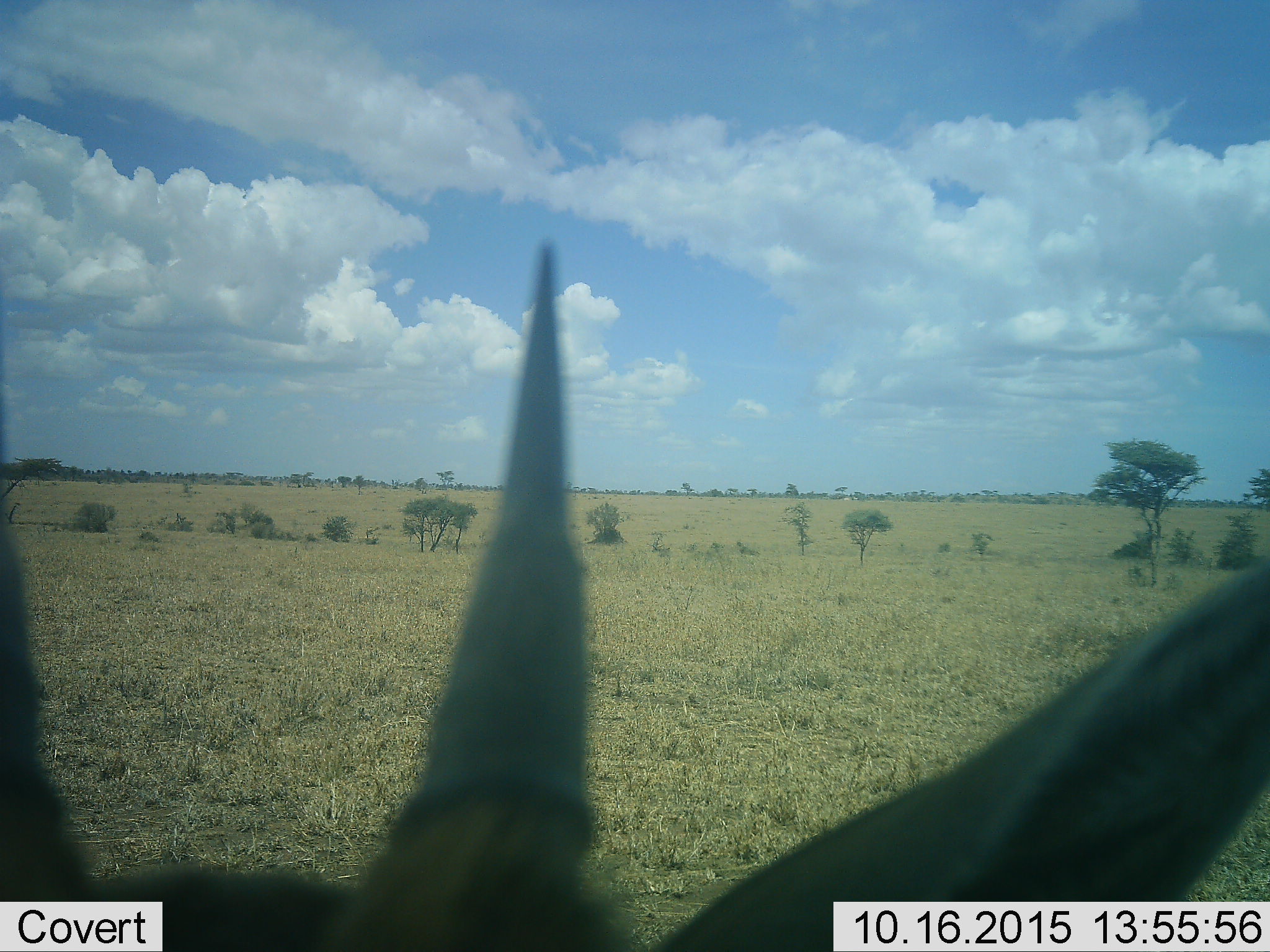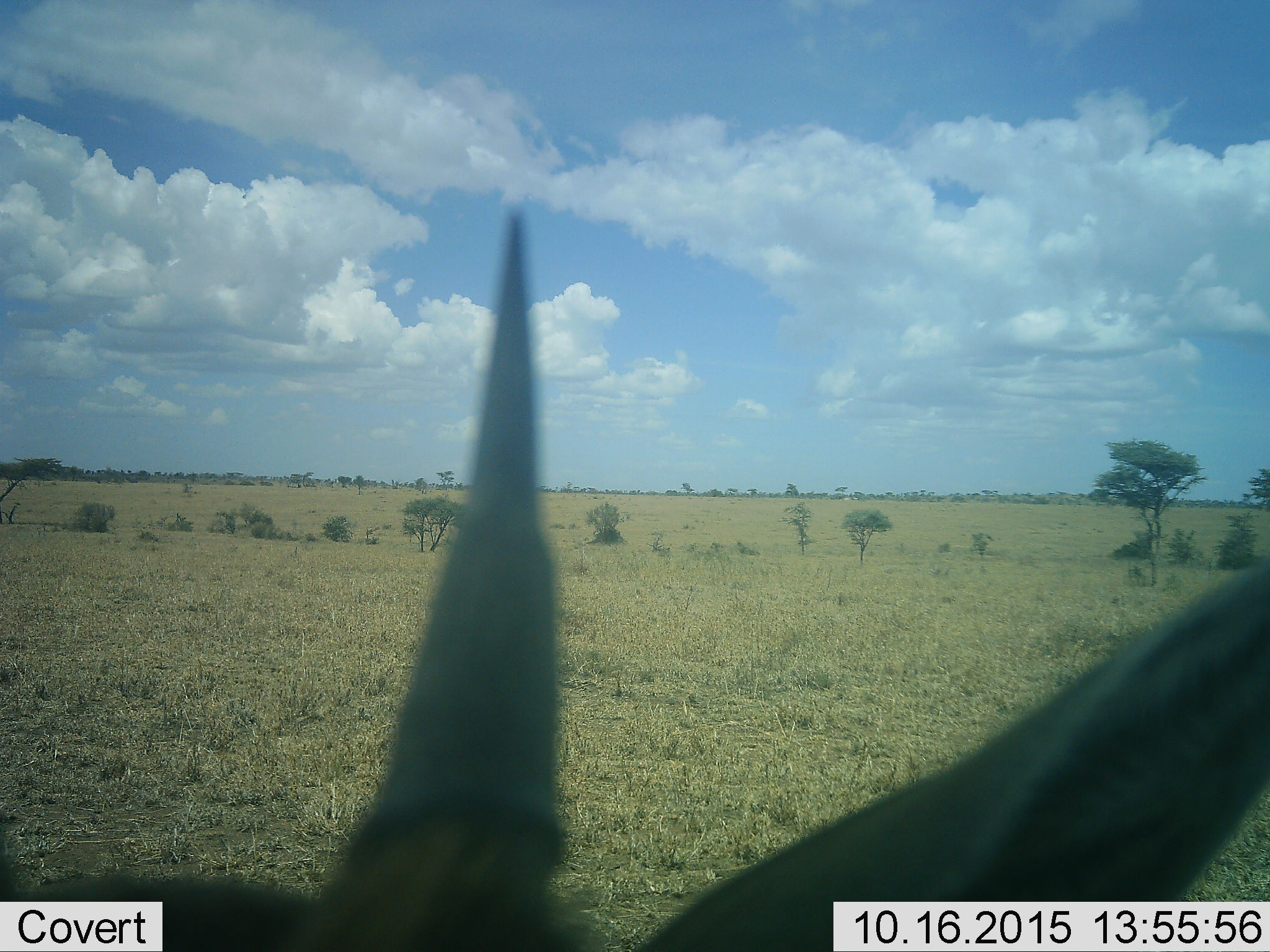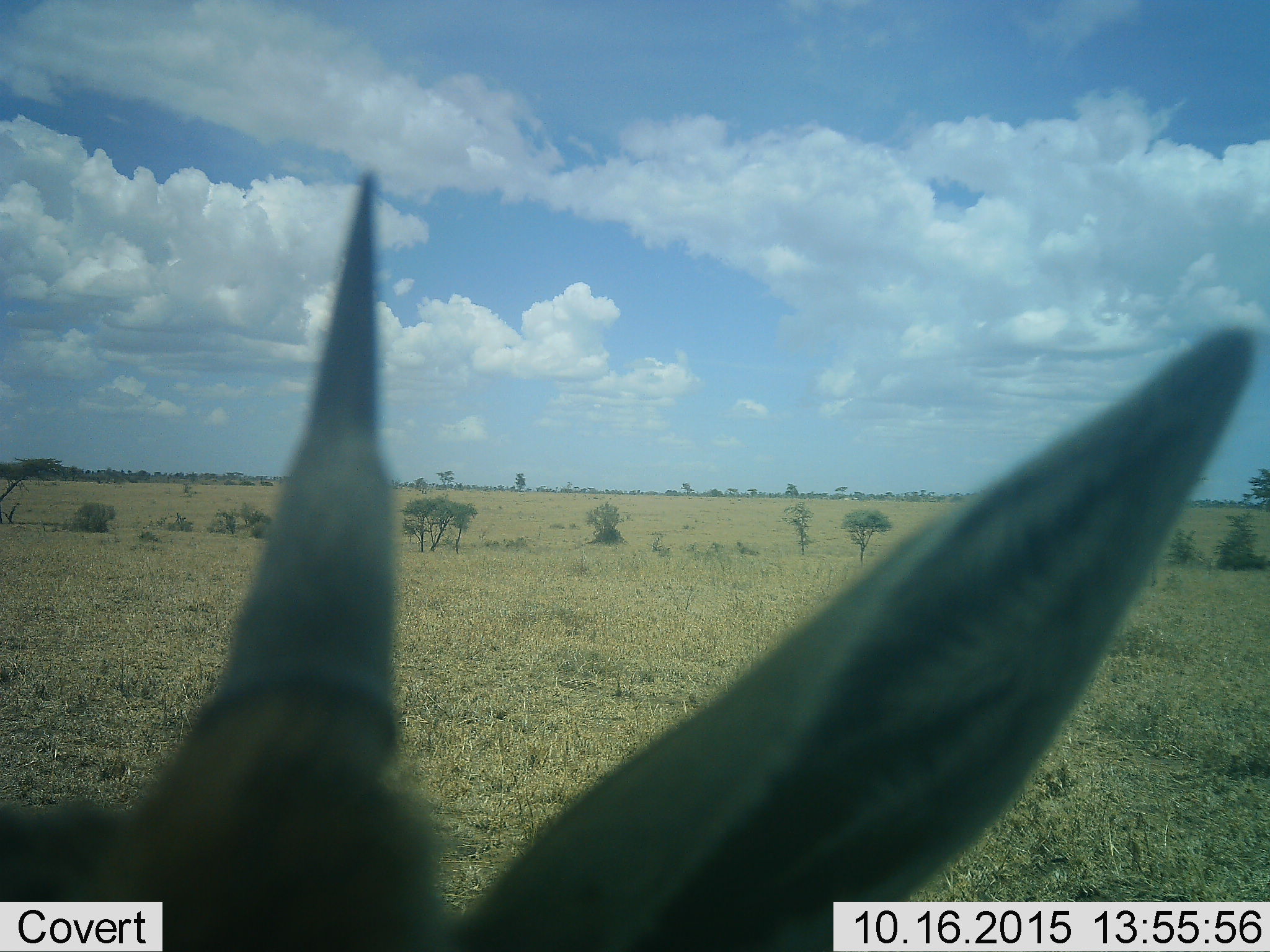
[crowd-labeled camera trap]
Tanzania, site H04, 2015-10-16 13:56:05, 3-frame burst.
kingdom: Animalia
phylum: Chordata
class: Mammalia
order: Artiodactyla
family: Bovidae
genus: Eudorcas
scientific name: Eudorcas thomsonii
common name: thomson's gazelle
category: gazellethomsons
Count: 1.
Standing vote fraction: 67%.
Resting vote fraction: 0%.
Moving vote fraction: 50%.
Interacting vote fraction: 0%.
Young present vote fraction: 17%.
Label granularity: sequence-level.